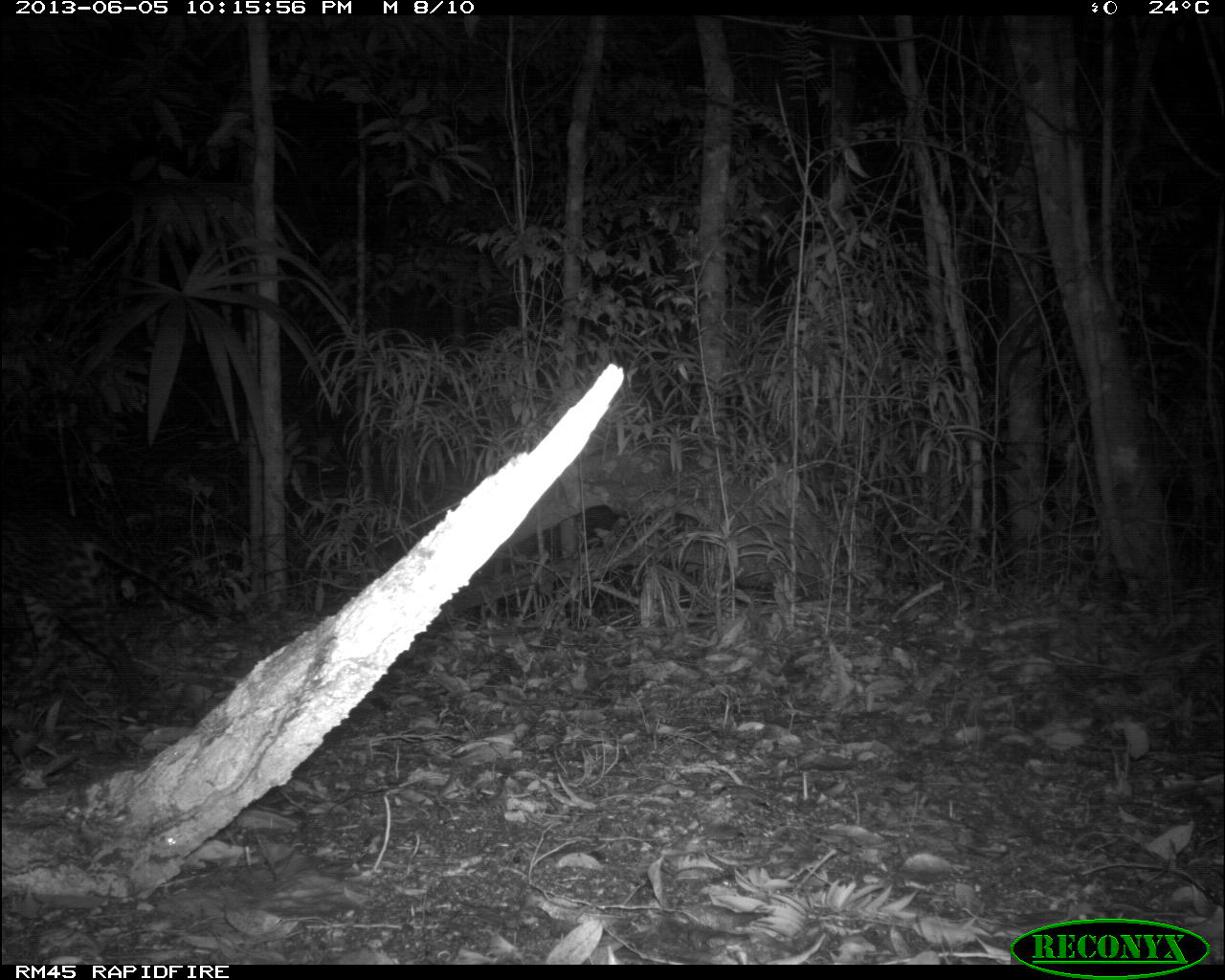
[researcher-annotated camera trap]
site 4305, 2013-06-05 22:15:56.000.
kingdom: Animalia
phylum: Chordata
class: Mammalia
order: Carnivora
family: Felidae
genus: Leopardus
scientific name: Leopardus pardalis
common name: ocelot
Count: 1.